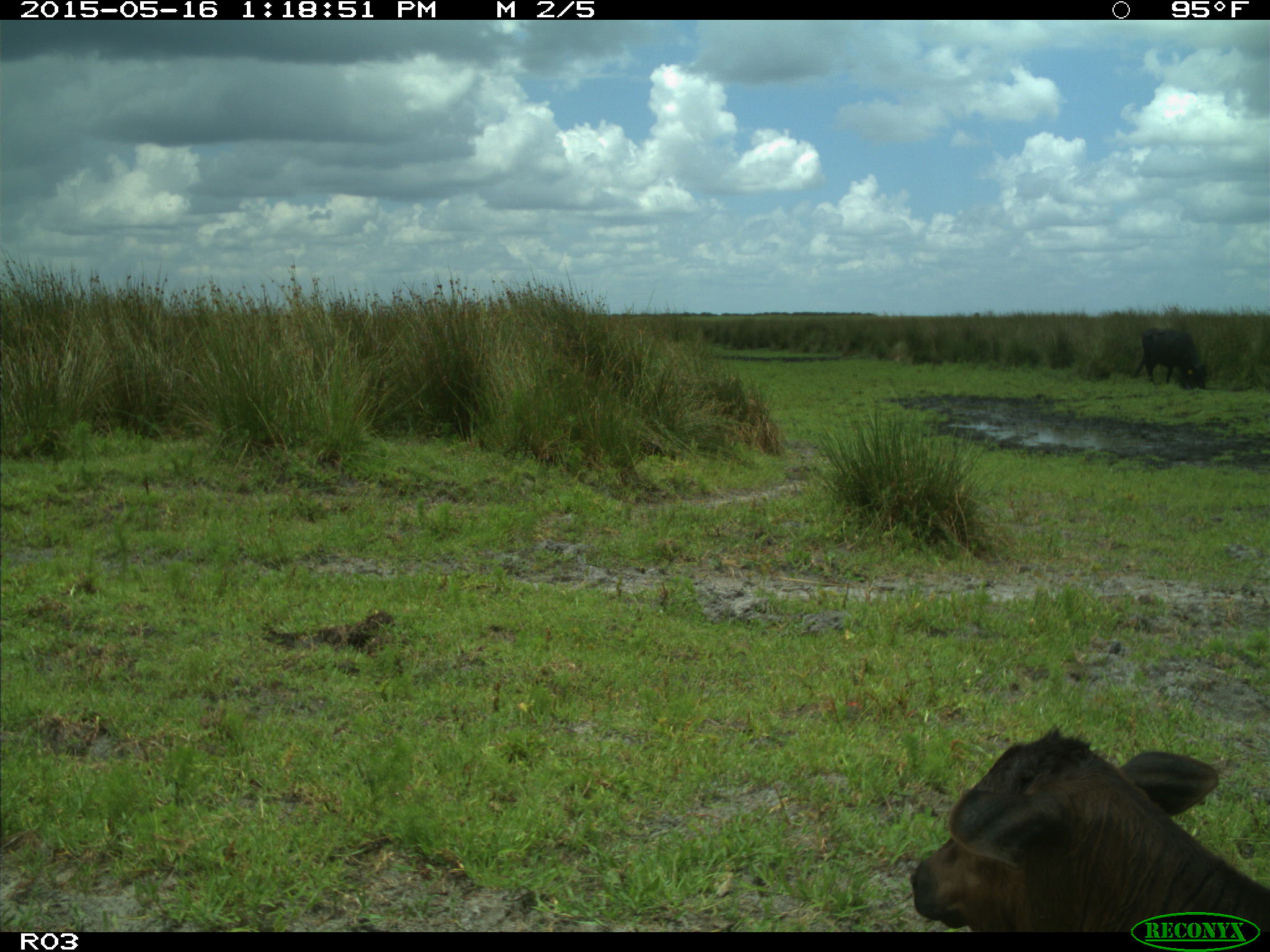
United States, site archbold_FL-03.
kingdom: Animalia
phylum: Chordata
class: Mammalia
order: Artiodactyla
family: Bovidae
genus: Bos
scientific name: Bos taurus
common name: domestic cow